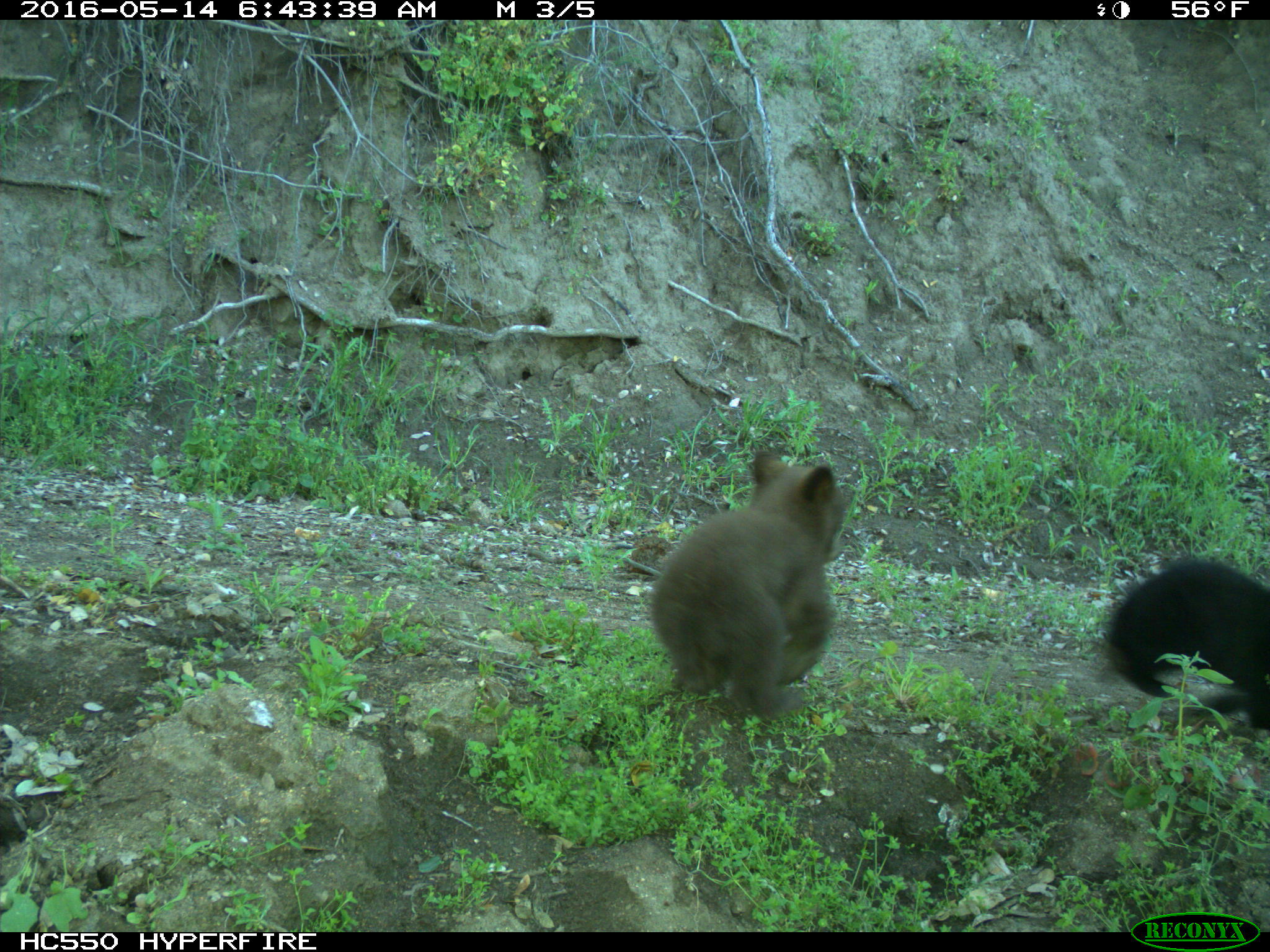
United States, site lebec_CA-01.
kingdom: Animalia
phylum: Chordata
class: Mammalia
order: Carnivora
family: Ursidae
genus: Ursus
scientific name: Ursus americanus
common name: american black bear